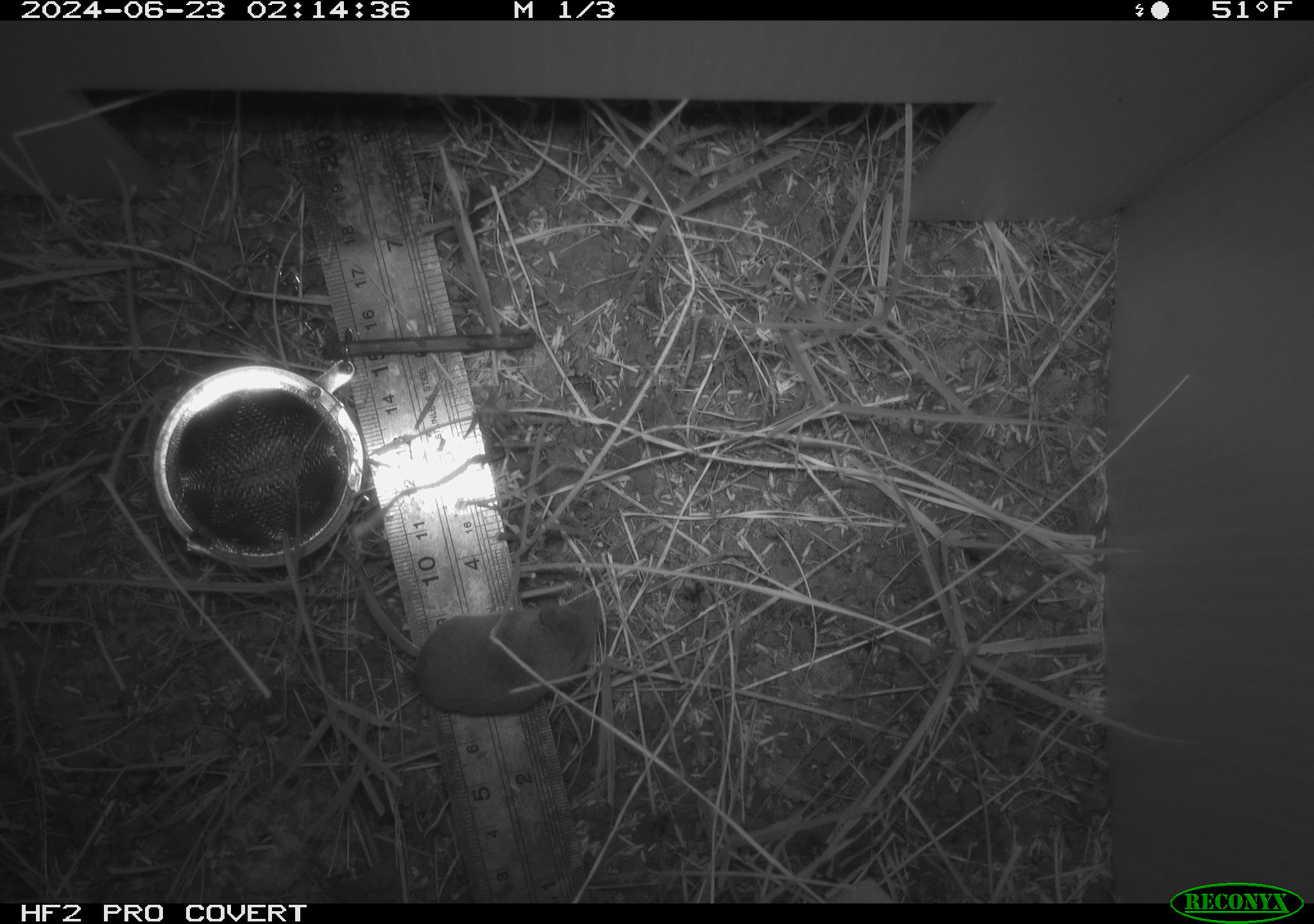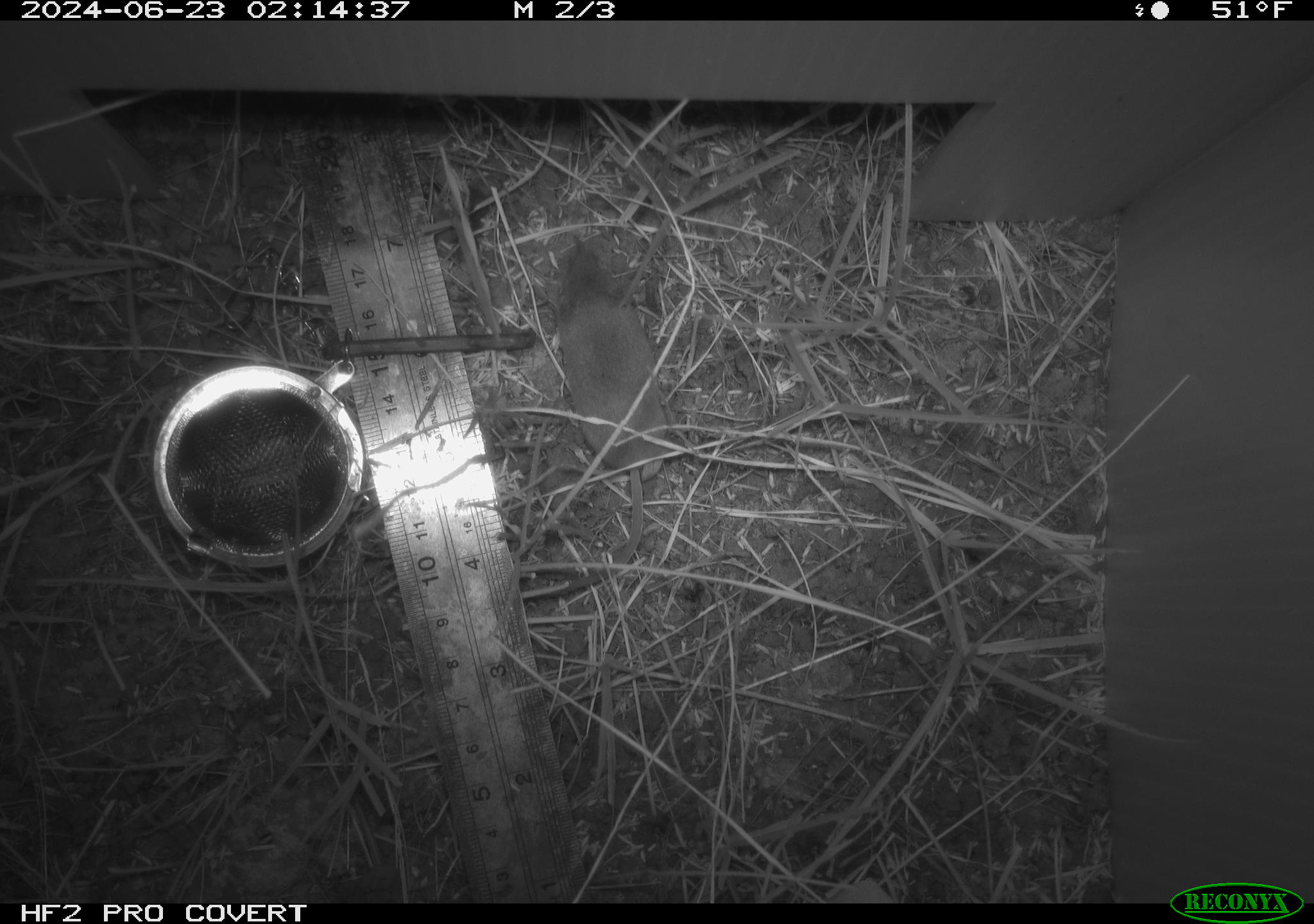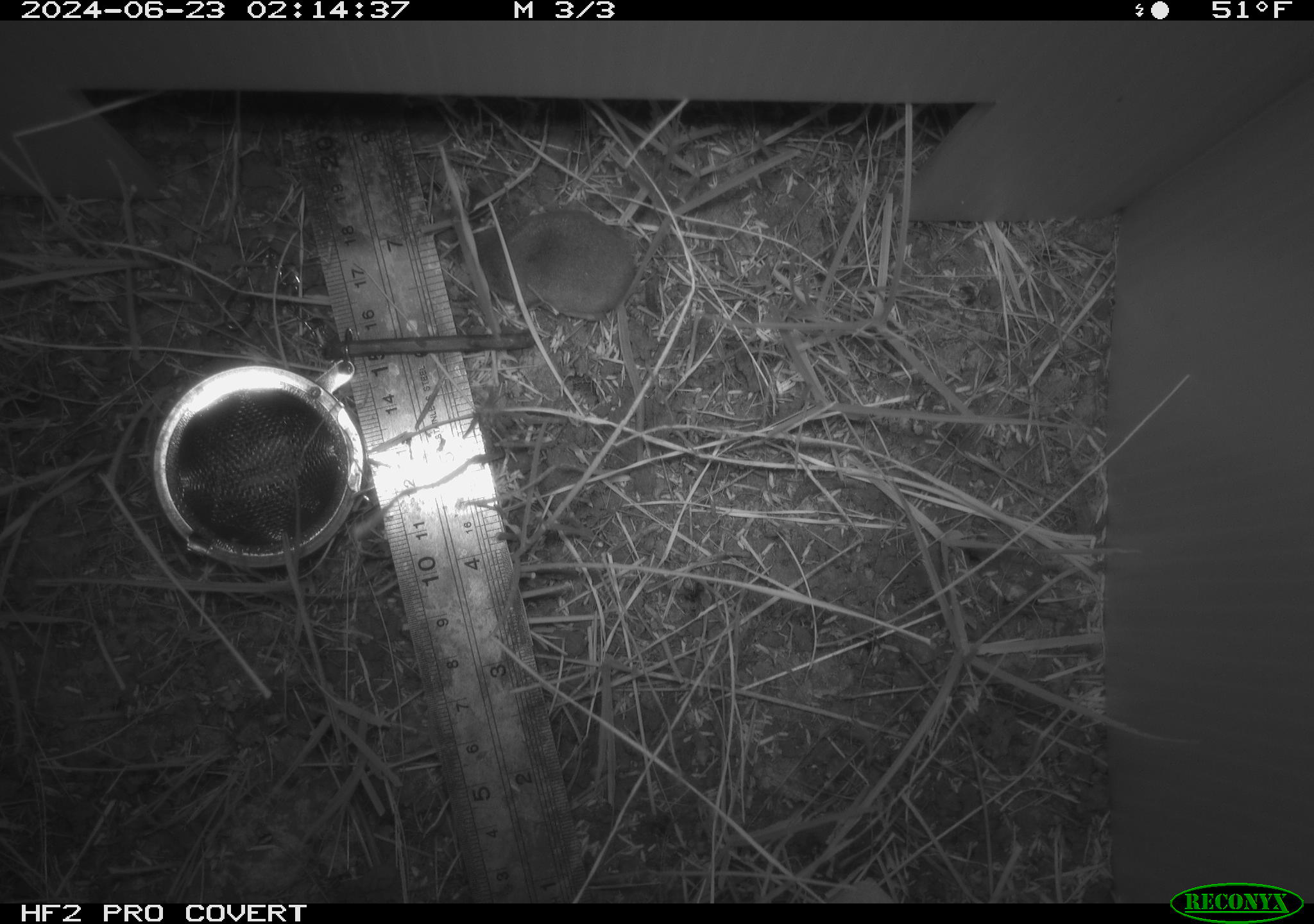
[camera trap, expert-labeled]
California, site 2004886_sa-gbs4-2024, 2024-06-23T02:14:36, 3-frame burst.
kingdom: Animalia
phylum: Chordata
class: Mammalia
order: Eulipotyphla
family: Soricidae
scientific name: Soricidae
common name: shrews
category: soricidae family